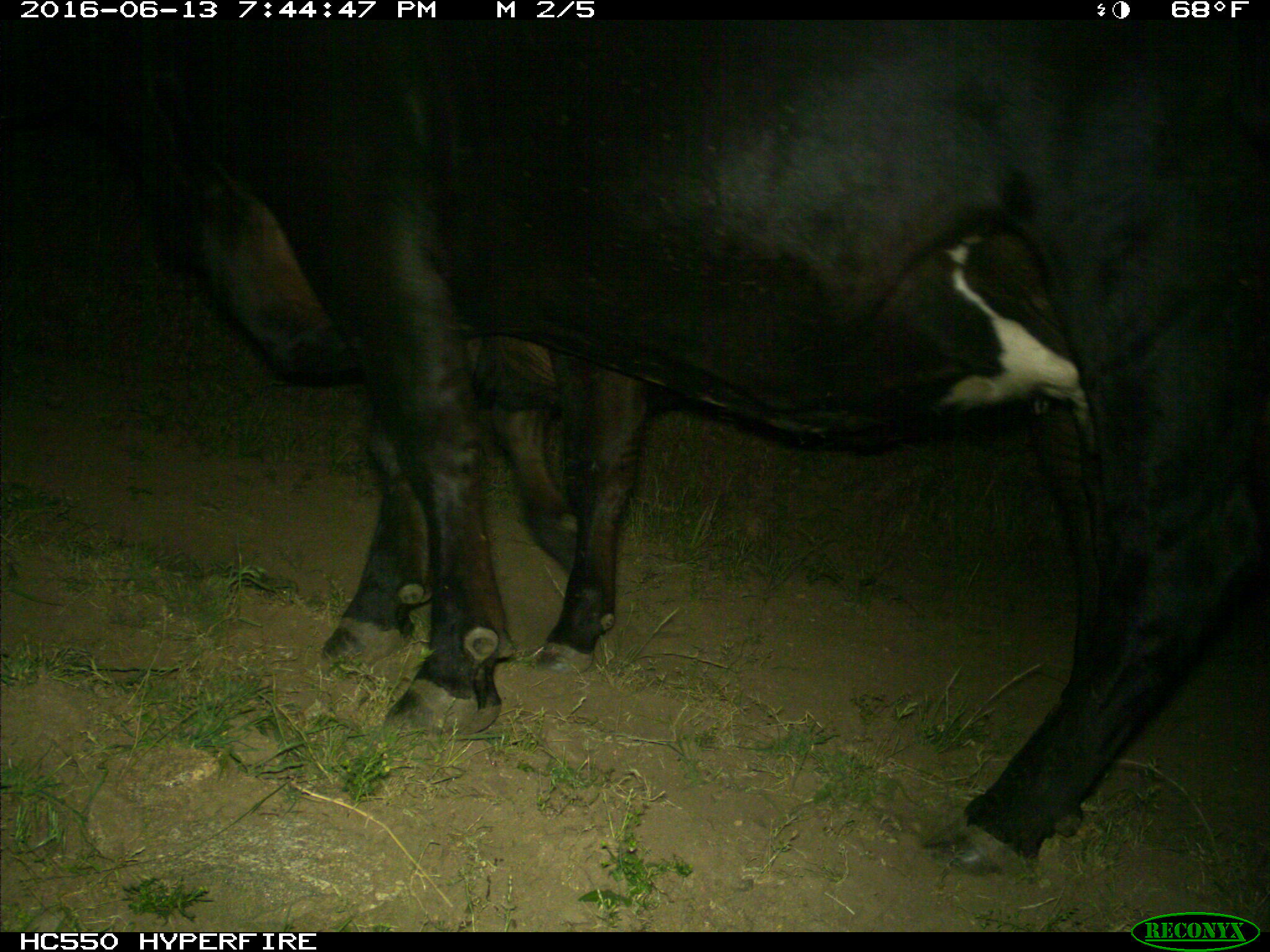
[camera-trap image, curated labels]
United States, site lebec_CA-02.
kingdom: Animalia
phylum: Chordata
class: Mammalia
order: Artiodactyla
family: Bovidae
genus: Bos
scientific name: Bos taurus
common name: domestic cow